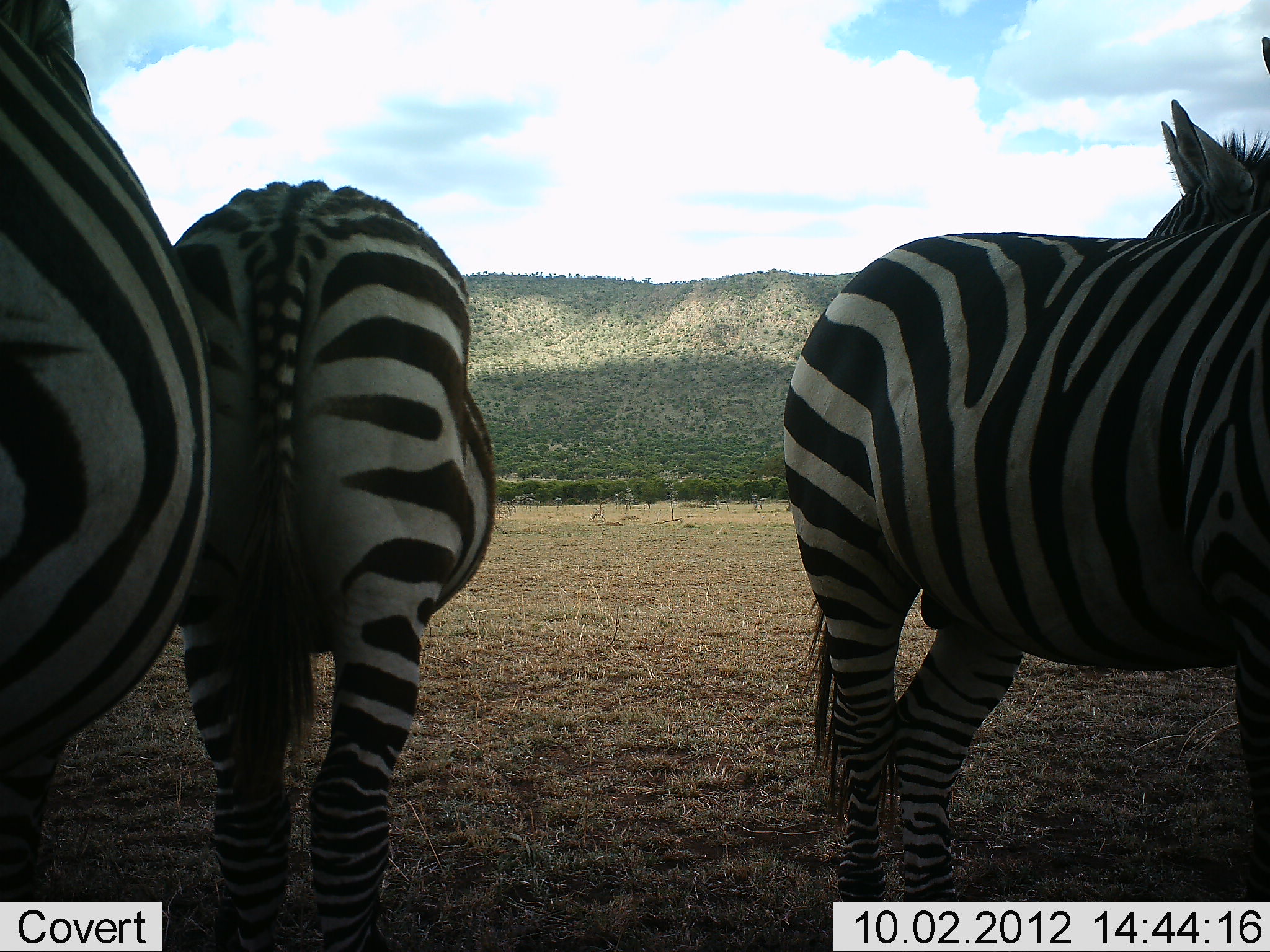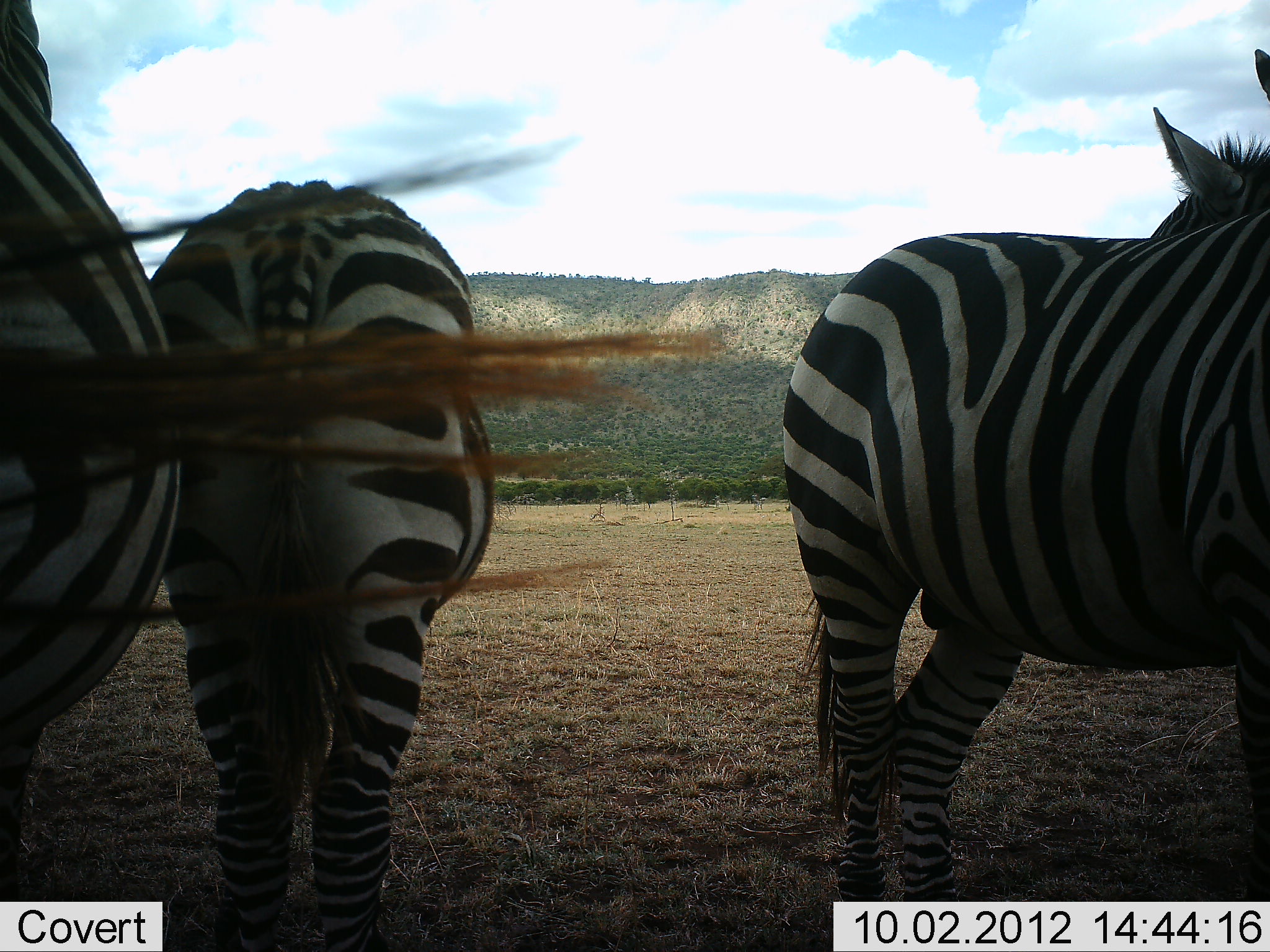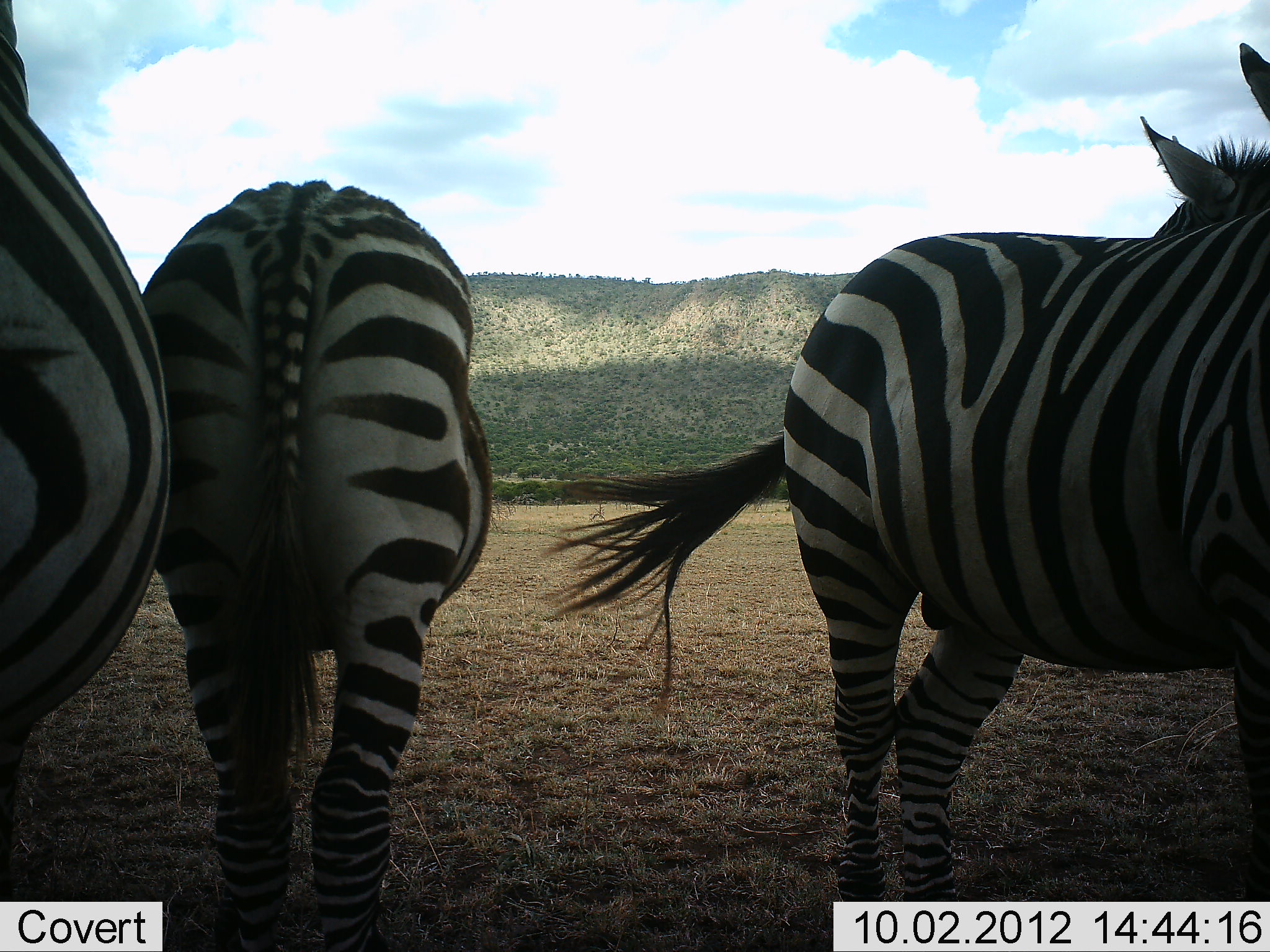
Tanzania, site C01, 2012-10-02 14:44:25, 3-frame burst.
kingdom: Animalia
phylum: Chordata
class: Mammalia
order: Perissodactyla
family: Equidae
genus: Equus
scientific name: Equus quagga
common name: plains zebra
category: zebra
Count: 4.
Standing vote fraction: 90%.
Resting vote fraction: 0%.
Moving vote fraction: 10%.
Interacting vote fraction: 10%.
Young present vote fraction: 0%.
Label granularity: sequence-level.